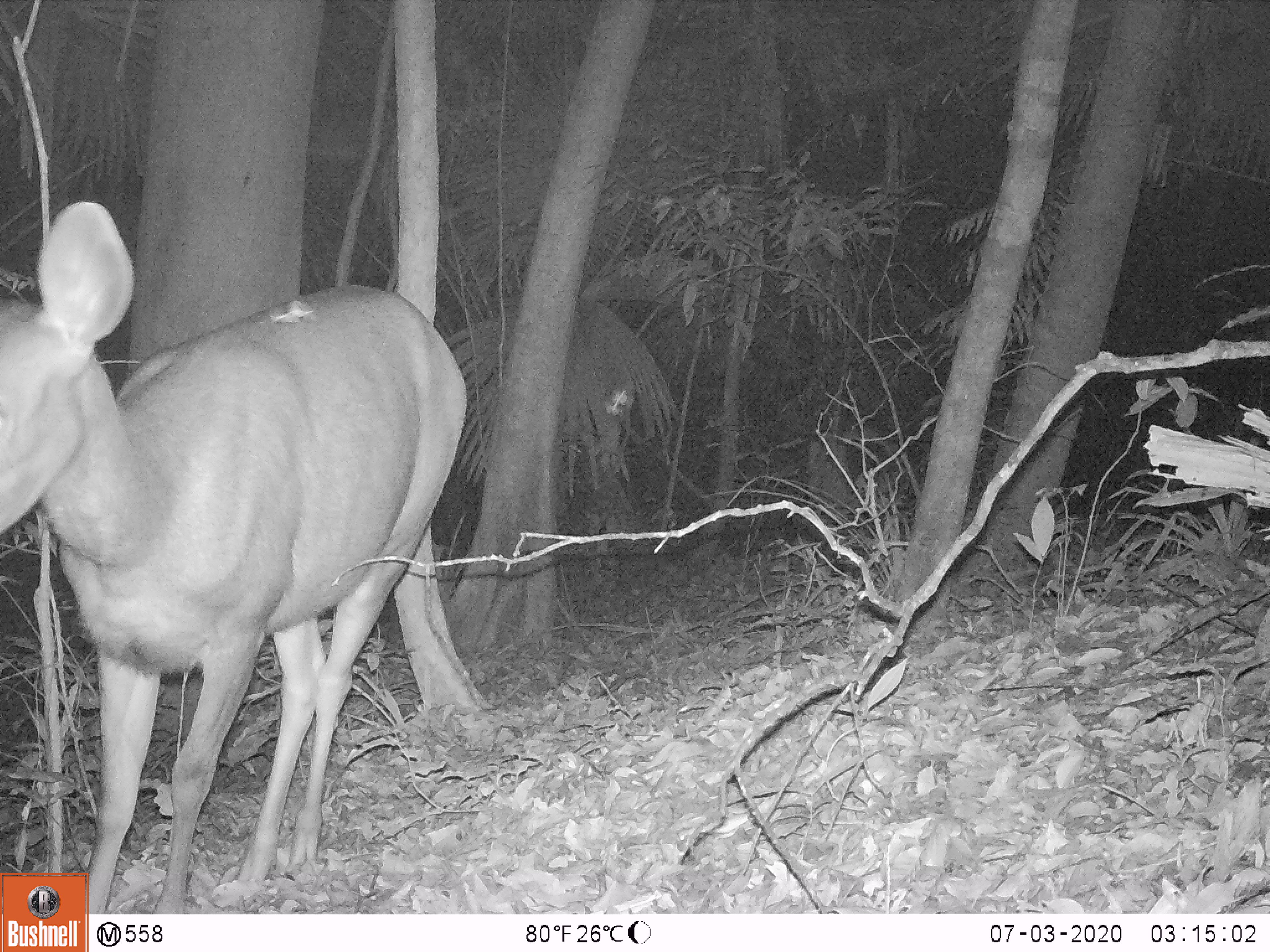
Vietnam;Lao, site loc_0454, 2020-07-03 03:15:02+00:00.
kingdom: Animalia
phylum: Chordata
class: Mammalia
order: Artiodactyla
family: Cervidae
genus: Rusa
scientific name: Rusa unicolor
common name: sambar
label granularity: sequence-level